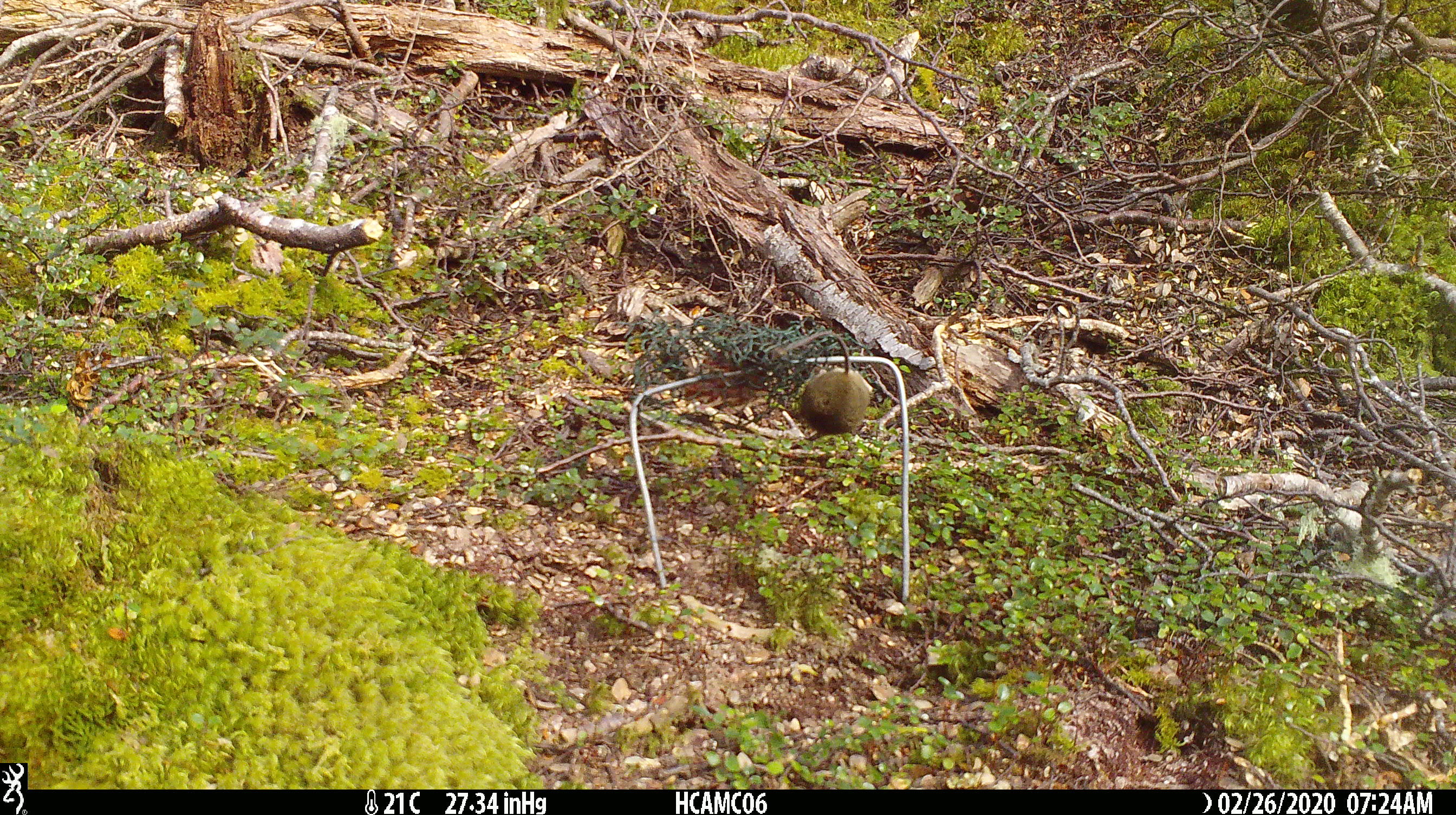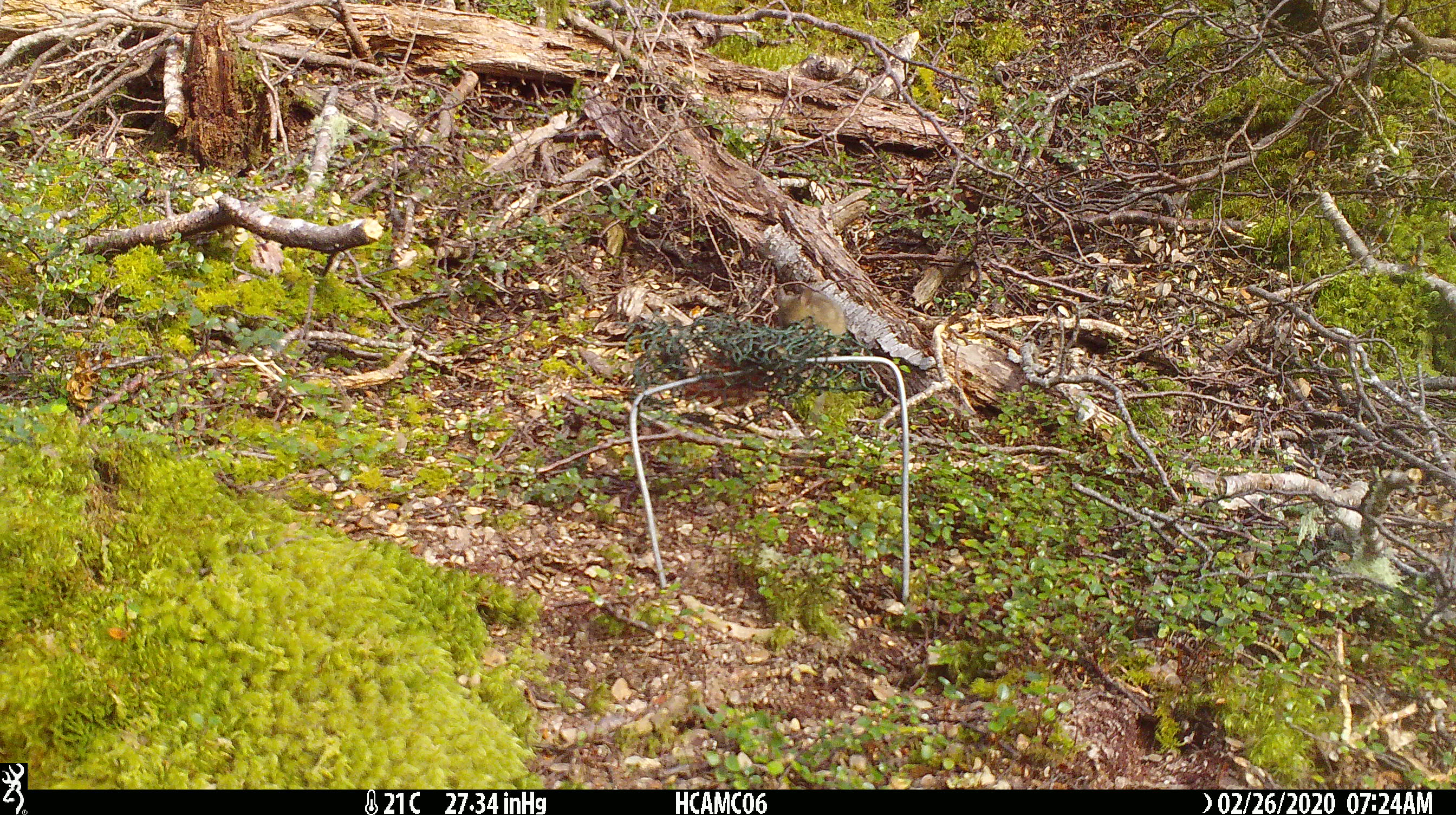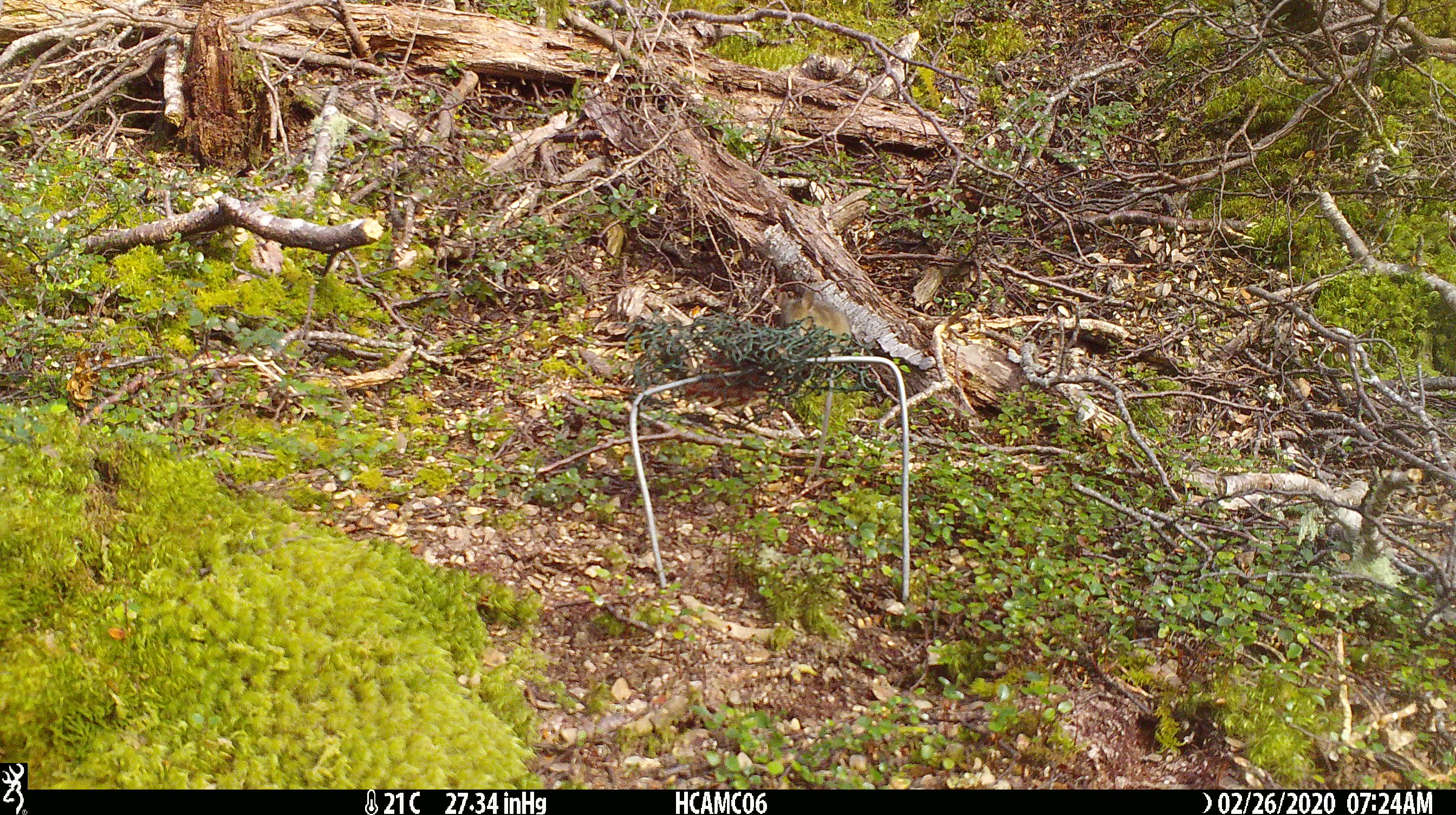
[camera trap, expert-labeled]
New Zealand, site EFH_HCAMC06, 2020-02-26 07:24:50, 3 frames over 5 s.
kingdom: Animalia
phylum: Chordata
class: Mammalia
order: Rodentia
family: Muridae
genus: Mus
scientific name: Mus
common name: mouse